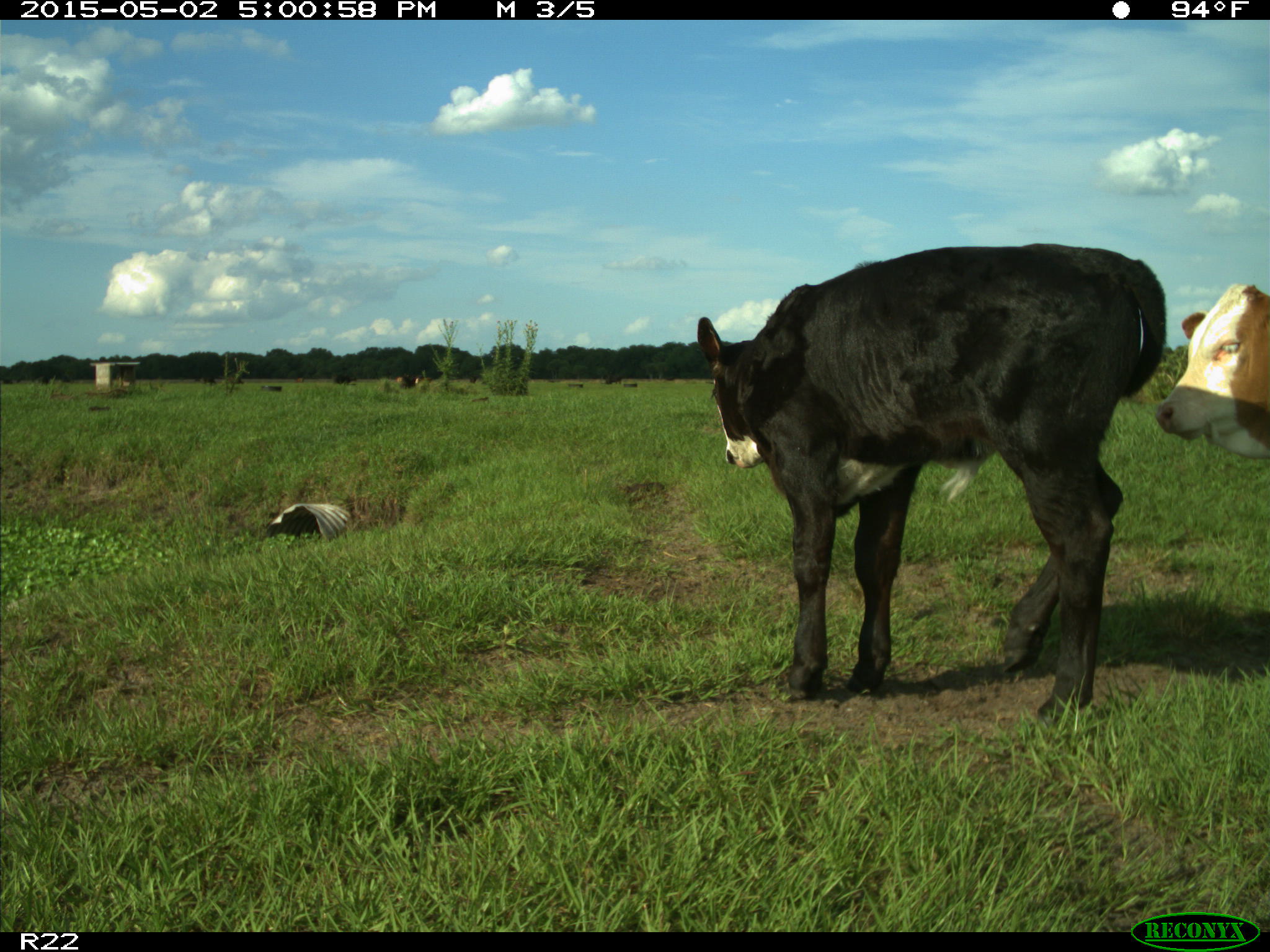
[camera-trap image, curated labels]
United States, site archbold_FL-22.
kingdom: Animalia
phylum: Chordata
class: Mammalia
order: Artiodactyla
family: Bovidae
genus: Bos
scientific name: Bos taurus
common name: domestic cow